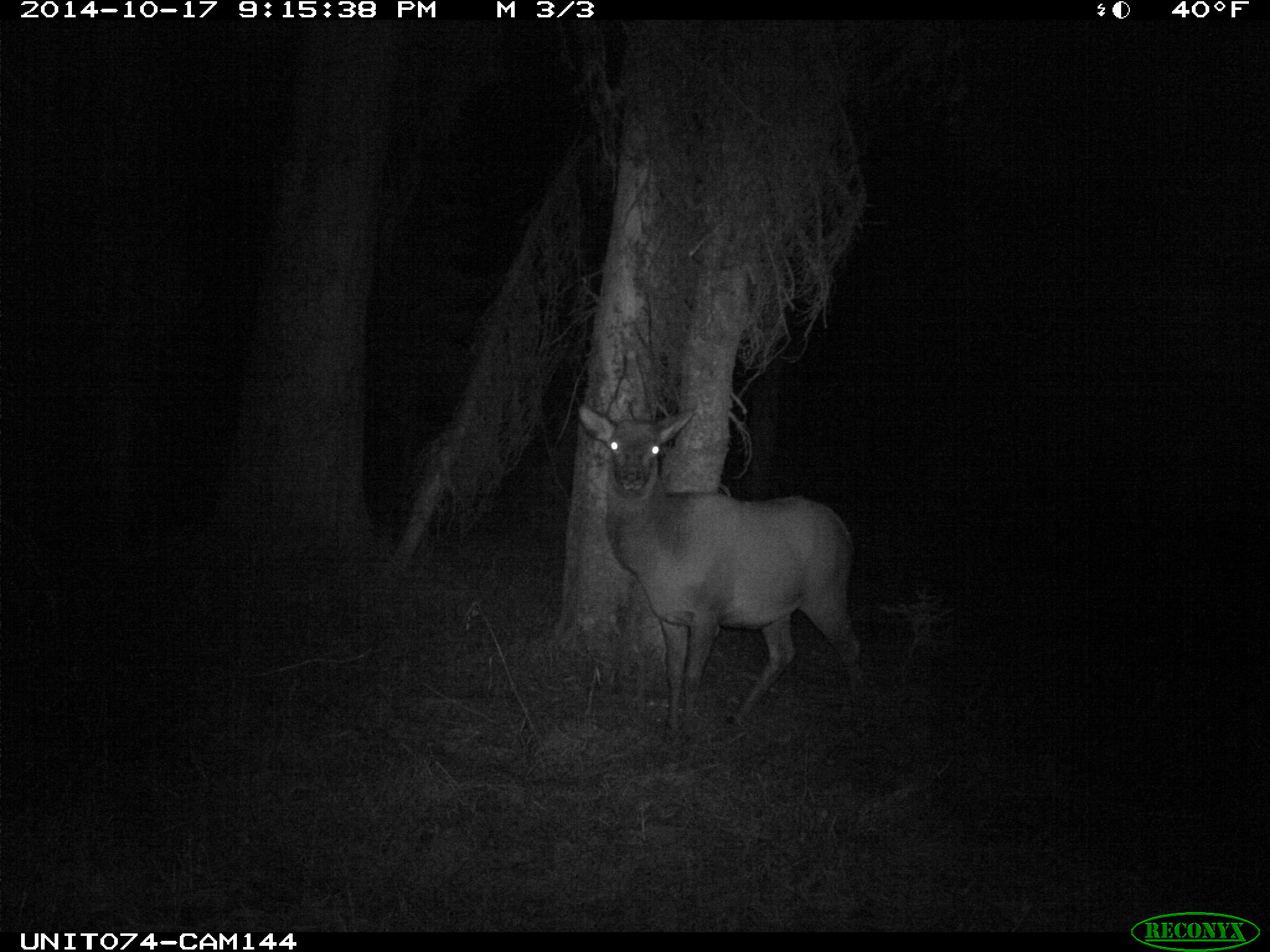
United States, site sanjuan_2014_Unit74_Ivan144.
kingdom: Animalia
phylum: Chordata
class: Mammalia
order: Artiodactyla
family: Cervidae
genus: Cervus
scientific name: Cervus elaphus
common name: red deer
Cervus elaphus (red deer).